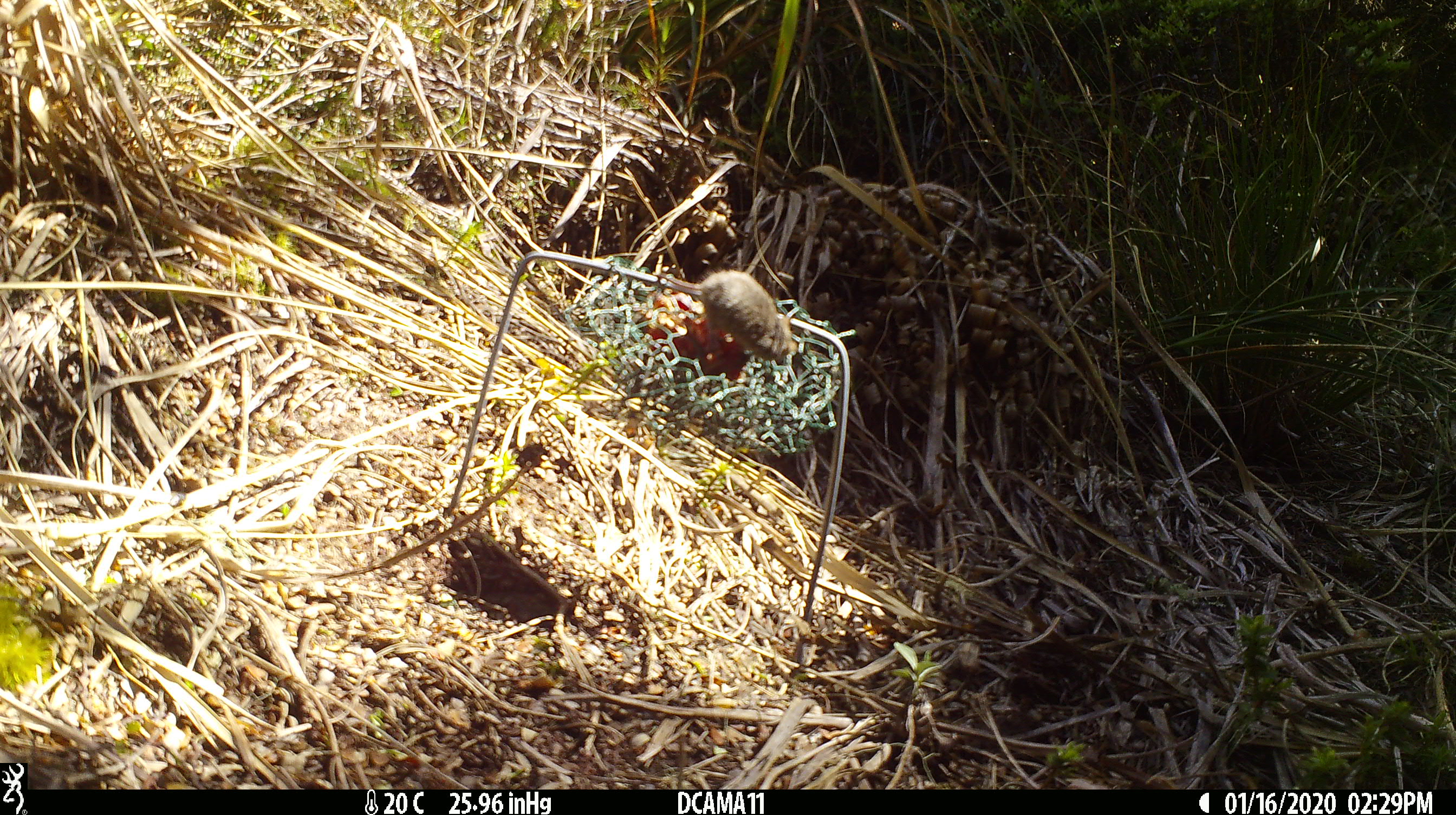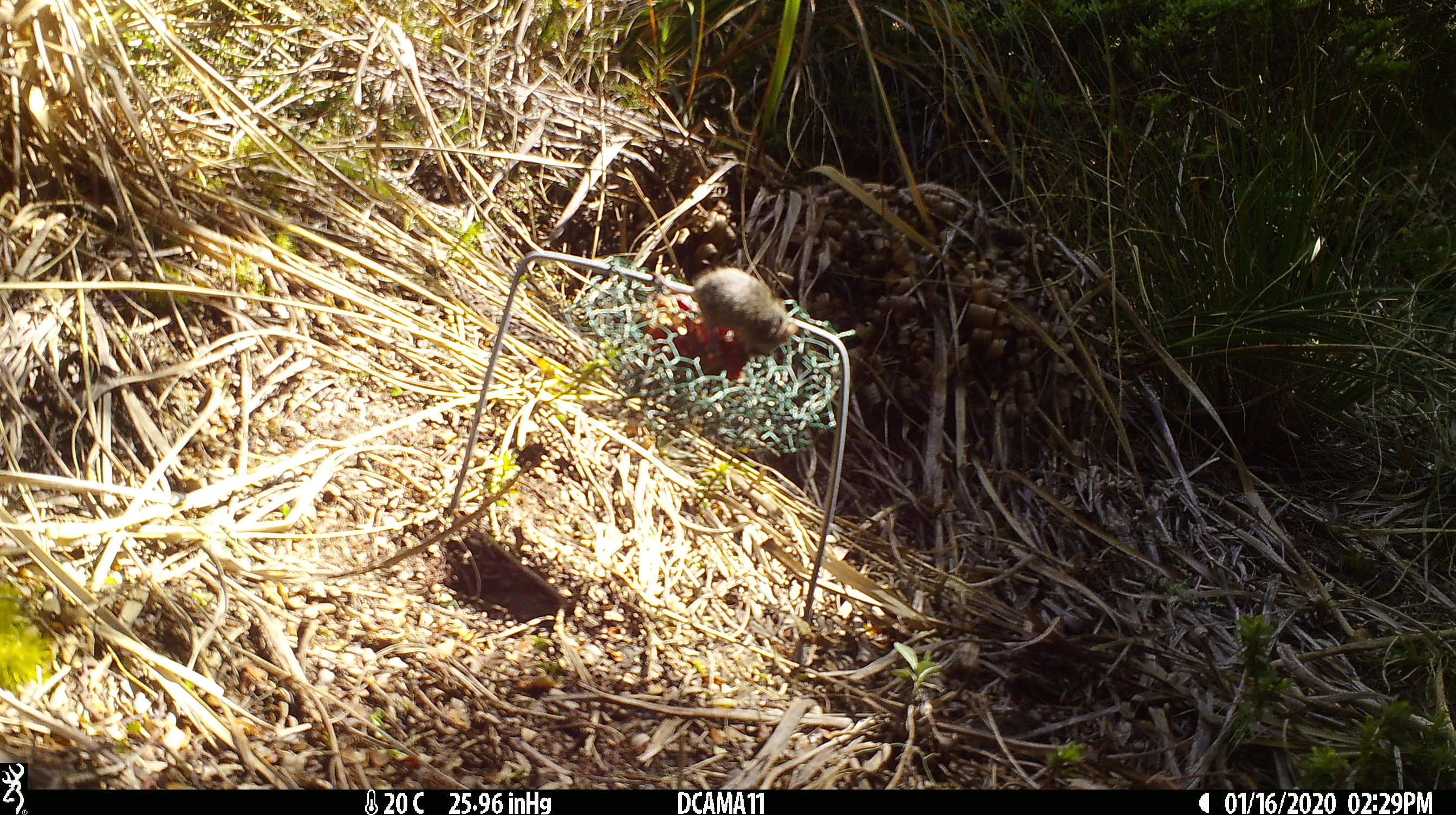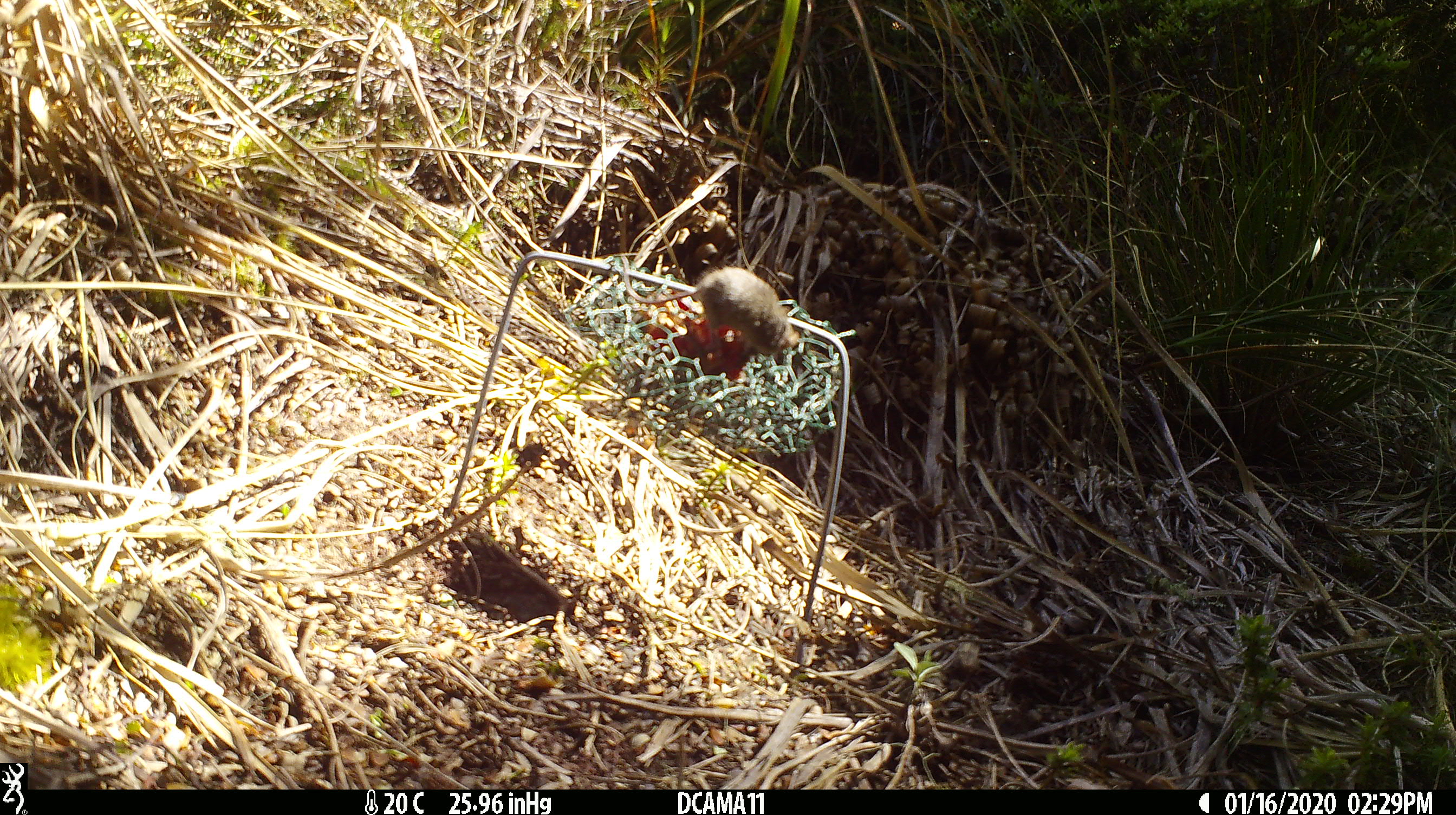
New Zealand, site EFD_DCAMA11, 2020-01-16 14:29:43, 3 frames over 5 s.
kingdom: Animalia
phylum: Chordata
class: Mammalia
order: Rodentia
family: Muridae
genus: Mus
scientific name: Mus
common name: mouse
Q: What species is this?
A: Mouse (Mus).